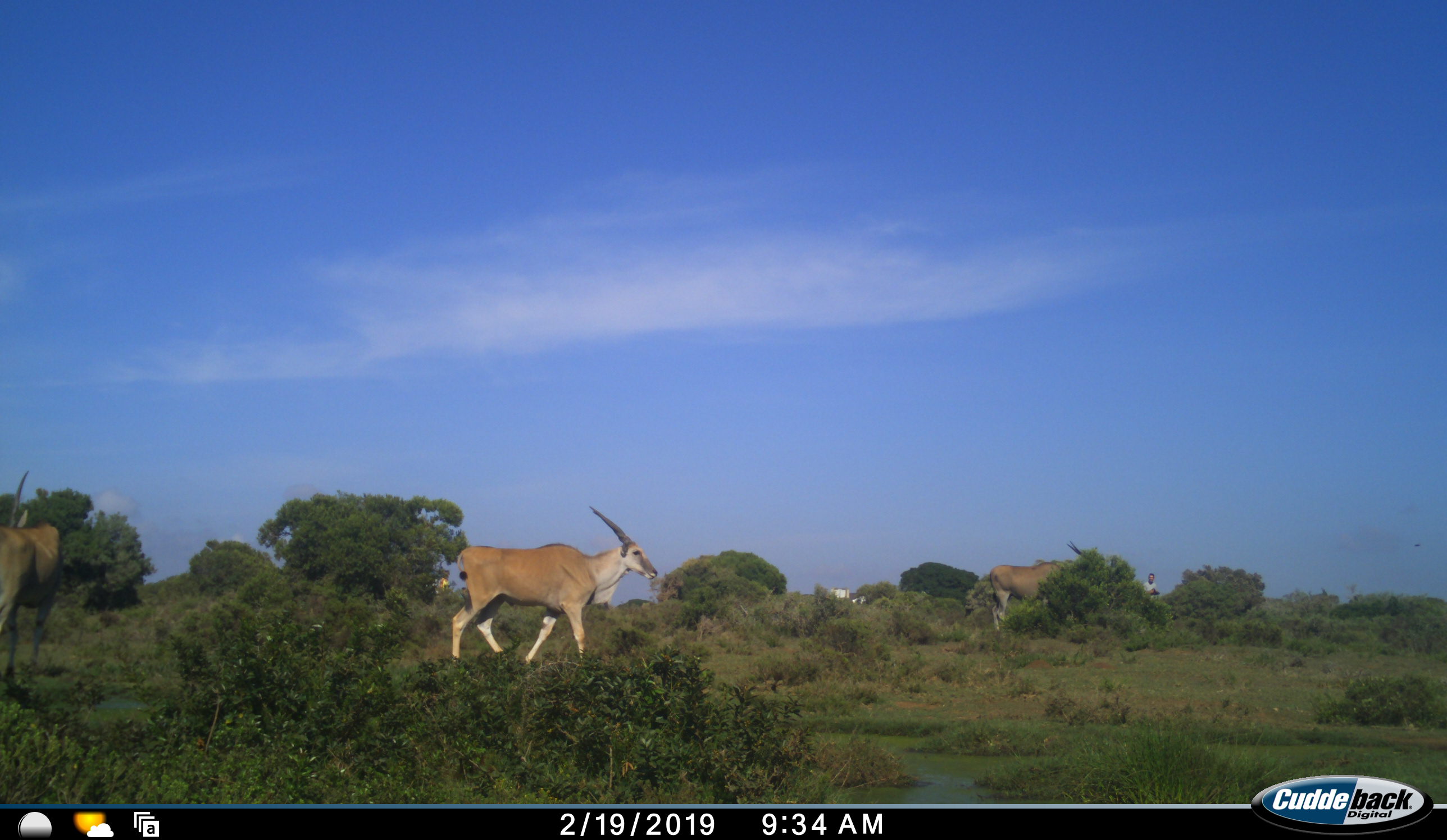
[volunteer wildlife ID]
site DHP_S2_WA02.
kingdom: Animalia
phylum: Chordata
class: Mammalia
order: Artiodactyla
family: Bovidae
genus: Tragelaphus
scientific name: Tragelaphus oryx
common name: eland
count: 3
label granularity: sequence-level